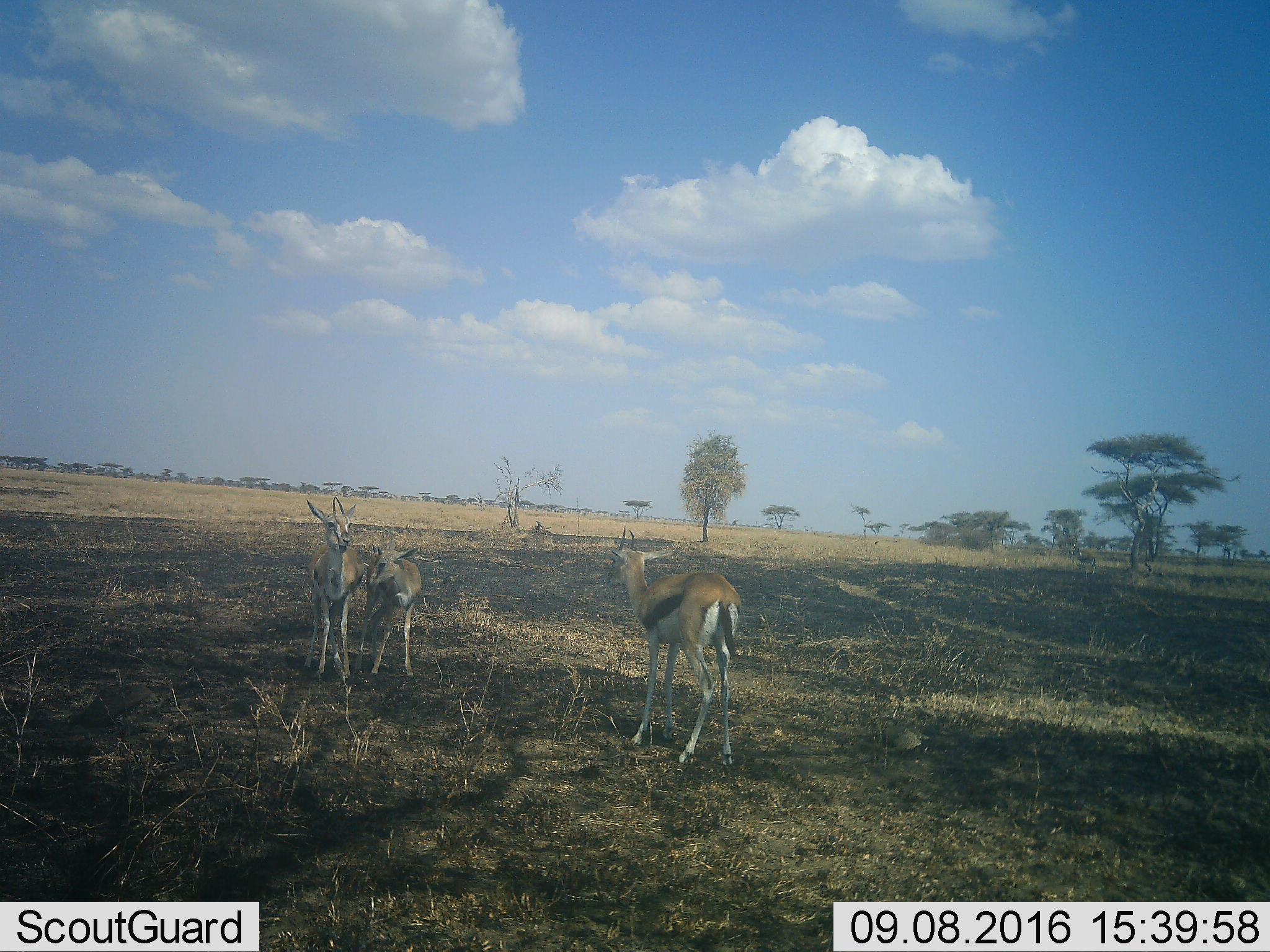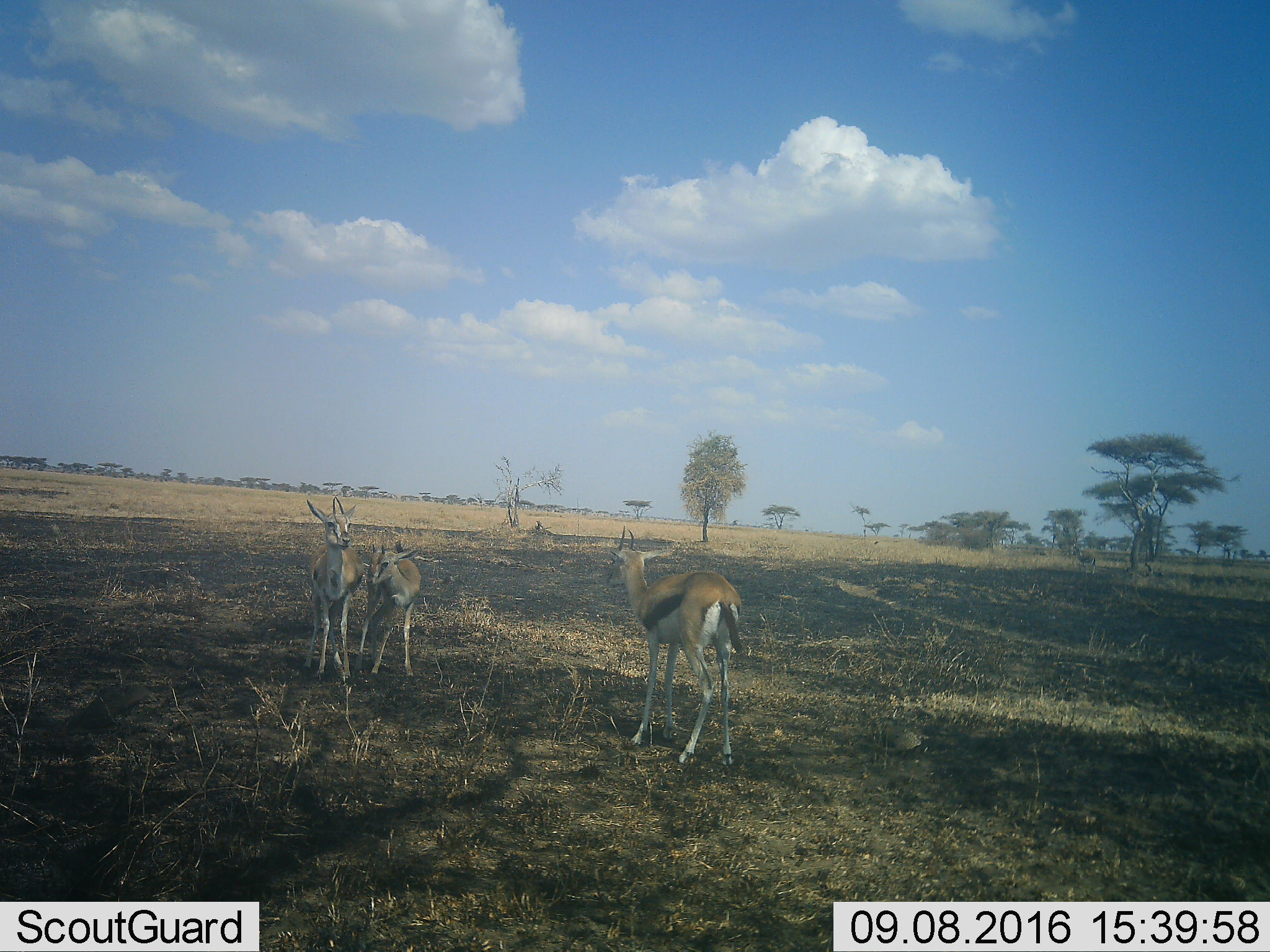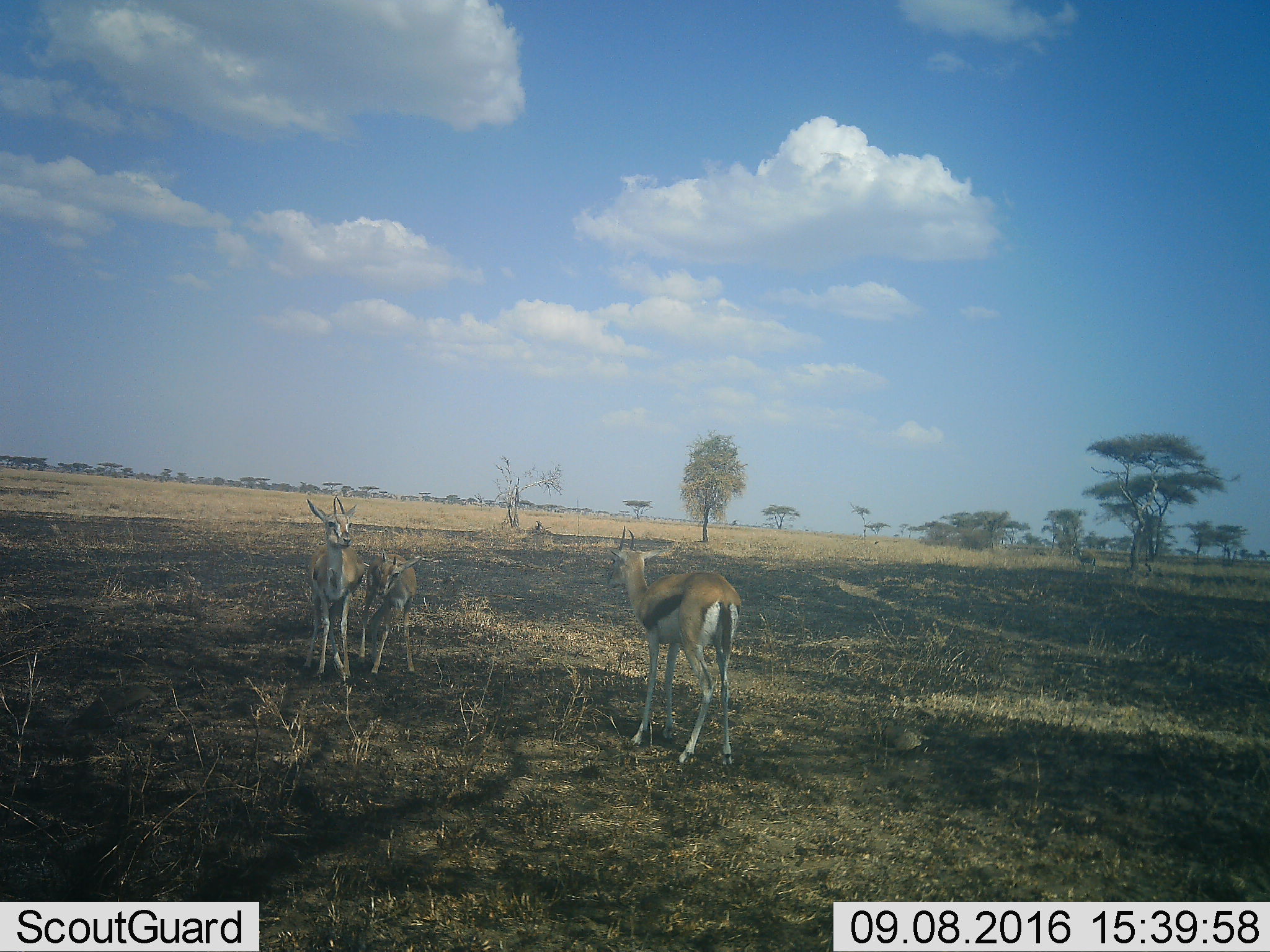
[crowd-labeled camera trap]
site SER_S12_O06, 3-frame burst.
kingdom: Animalia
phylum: Chordata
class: Mammalia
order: Artiodactyla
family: Bovidae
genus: Eudorcas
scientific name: Eudorcas thomsonii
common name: thomson's gazelle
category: gazellethomsons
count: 3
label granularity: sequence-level